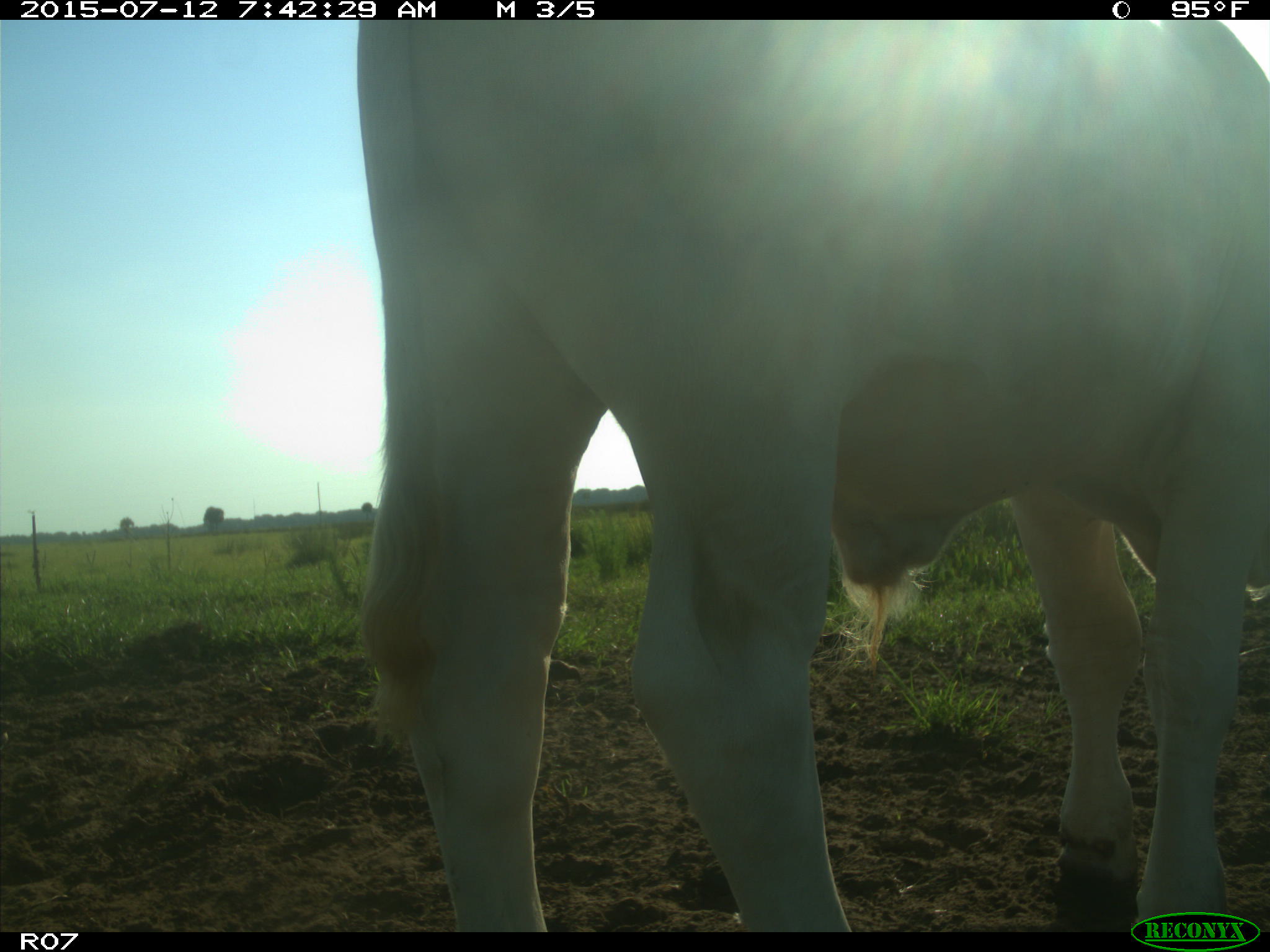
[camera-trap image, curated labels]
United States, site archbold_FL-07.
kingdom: Animalia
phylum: Chordata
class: Mammalia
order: Artiodactyla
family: Bovidae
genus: Bos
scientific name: Bos taurus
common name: domestic cow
Bos taurus (domestic cow).